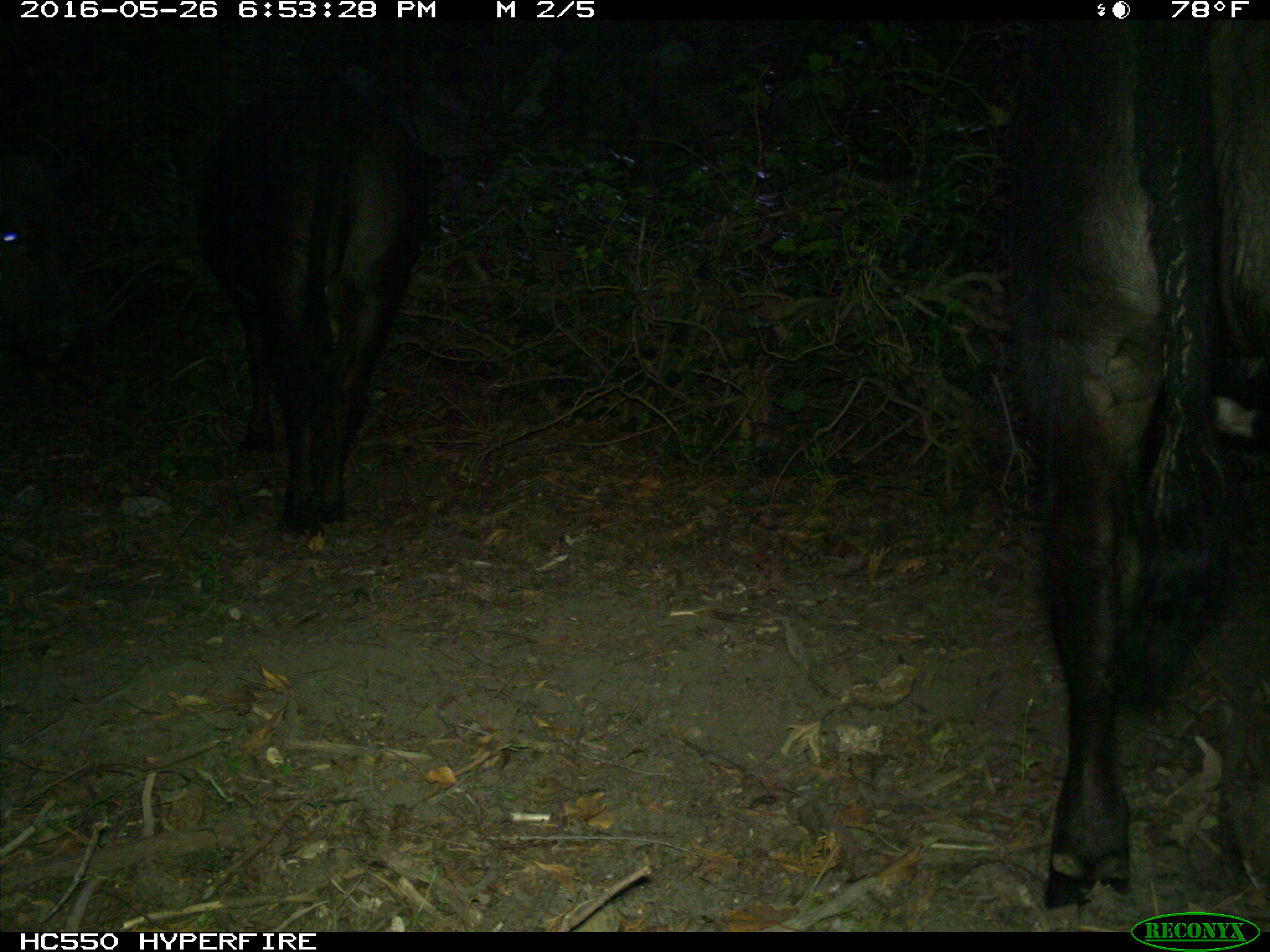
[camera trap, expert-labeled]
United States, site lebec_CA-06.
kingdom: Animalia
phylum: Chordata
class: Mammalia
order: Artiodactyla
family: Bovidae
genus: Bos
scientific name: Bos taurus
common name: domestic cow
Bos taurus (domestic cow).